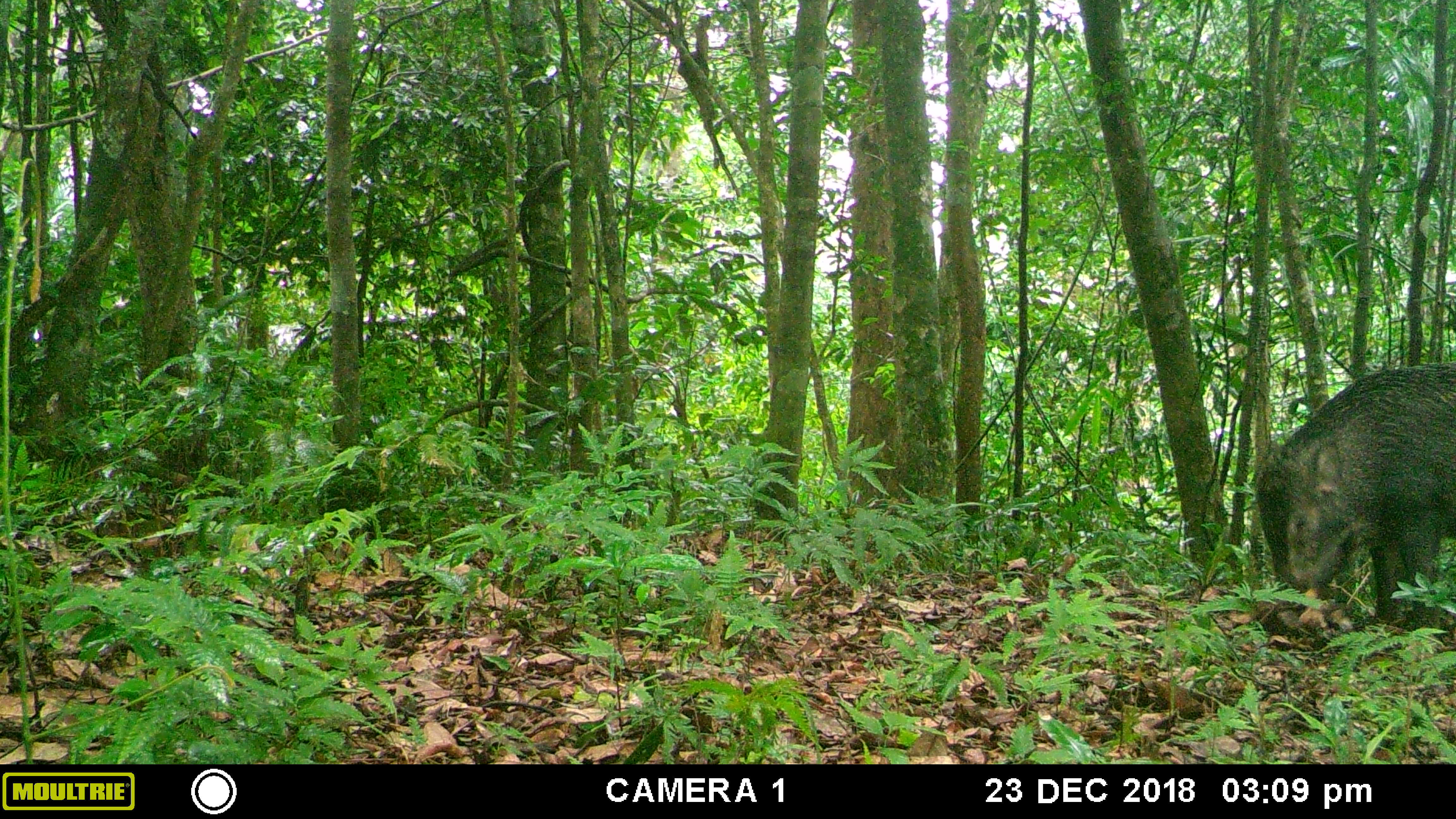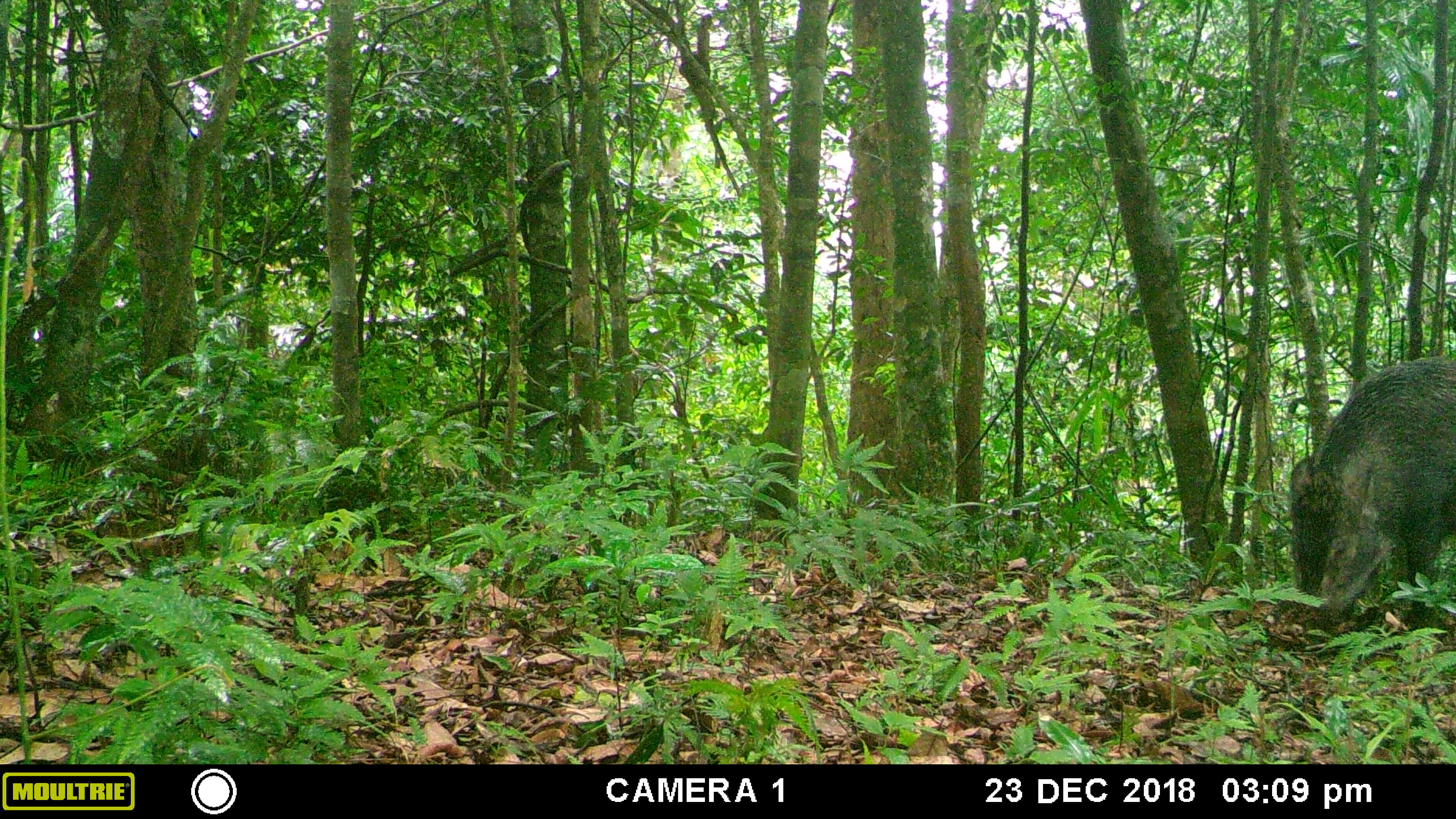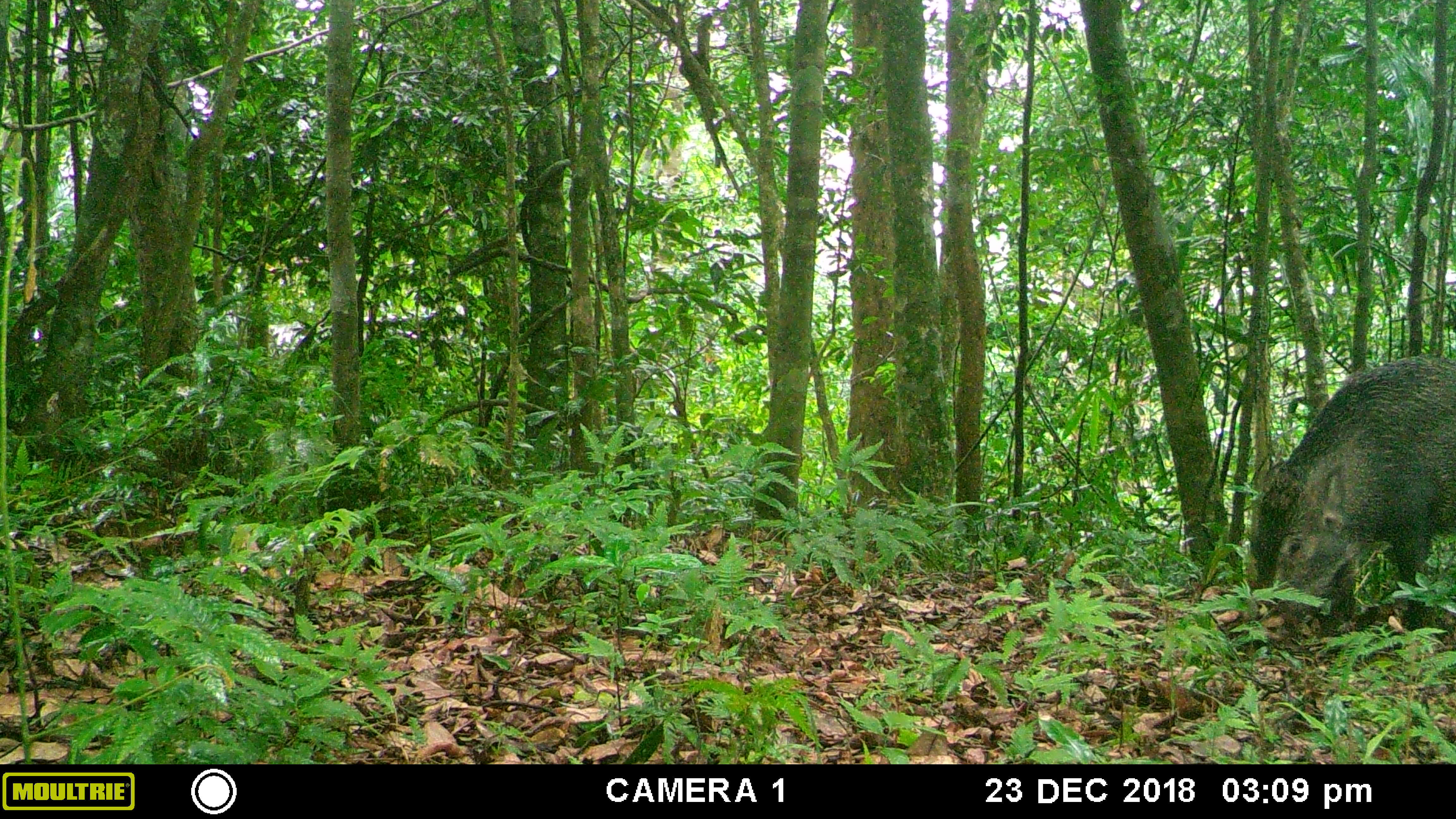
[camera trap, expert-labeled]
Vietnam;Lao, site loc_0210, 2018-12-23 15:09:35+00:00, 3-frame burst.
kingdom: Animalia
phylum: Chordata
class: Mammalia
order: Artiodactyla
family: Suidae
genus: Sus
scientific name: Sus scrofa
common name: eurasian wild pig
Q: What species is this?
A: Eurasian wild pig (Sus scrofa).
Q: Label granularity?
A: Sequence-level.